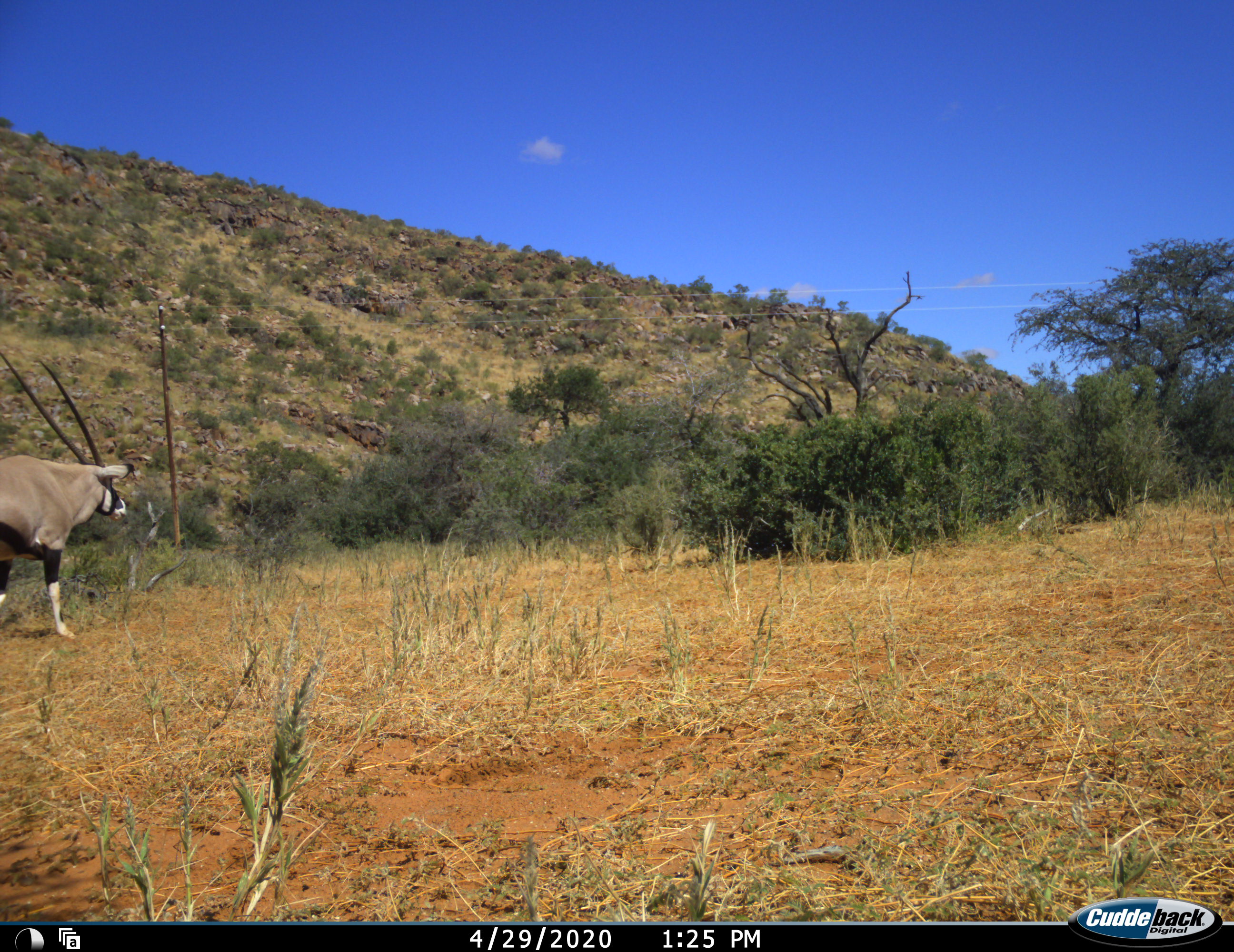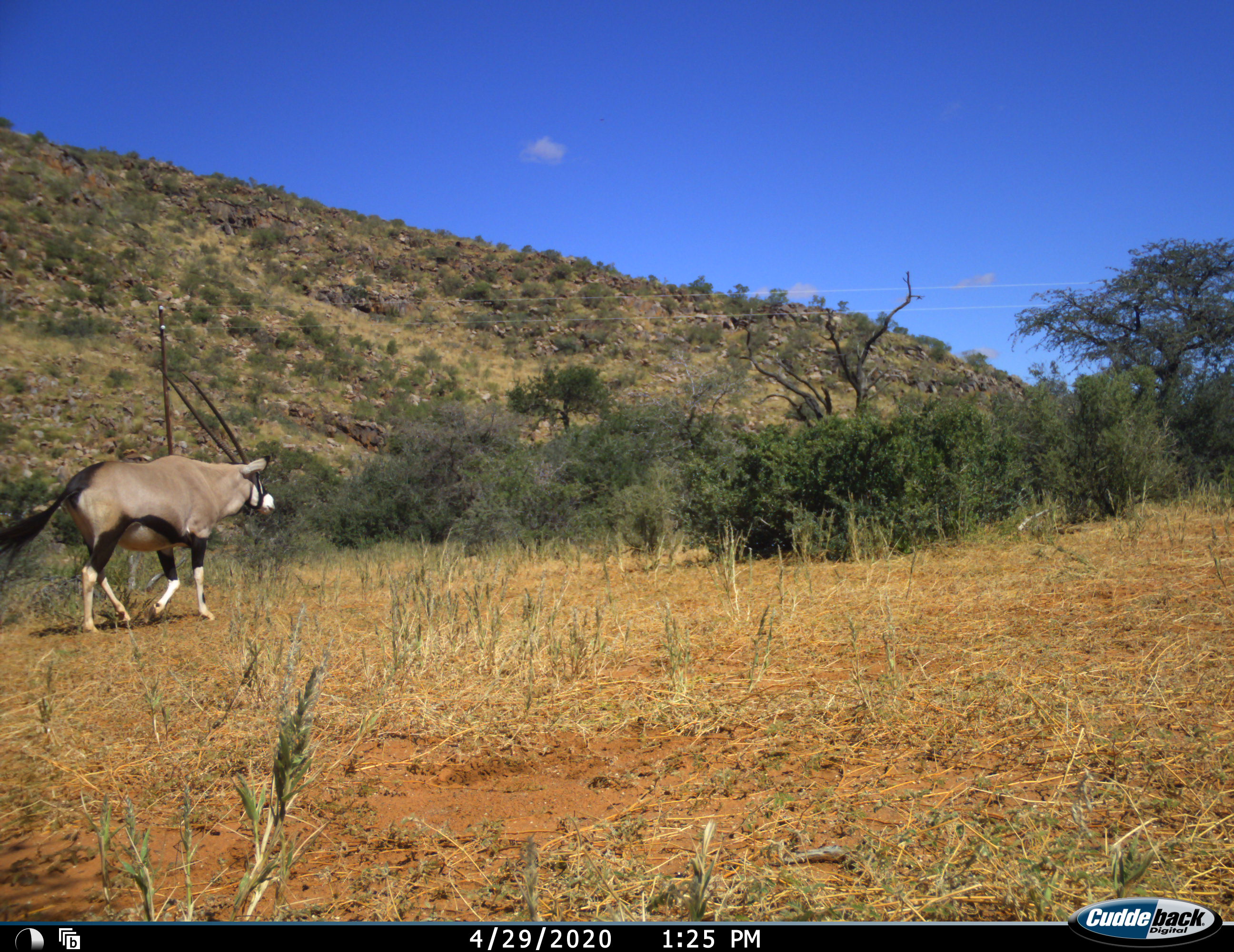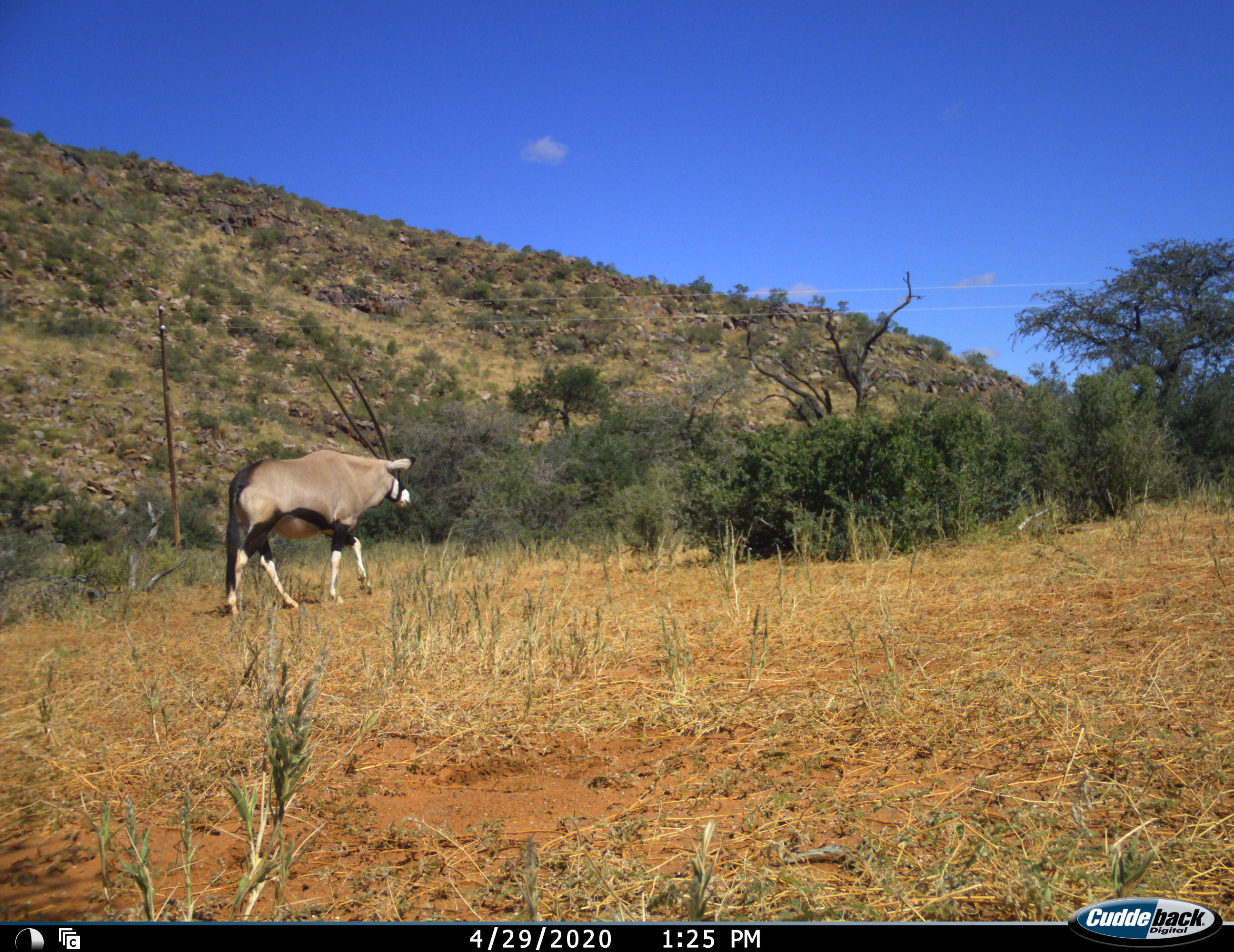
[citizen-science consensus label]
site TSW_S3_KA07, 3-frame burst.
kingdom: Animalia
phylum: Chordata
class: Mammalia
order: Artiodactyla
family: Bovidae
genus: Oryx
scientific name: Oryx gazella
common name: gemsbok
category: oryx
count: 1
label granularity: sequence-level